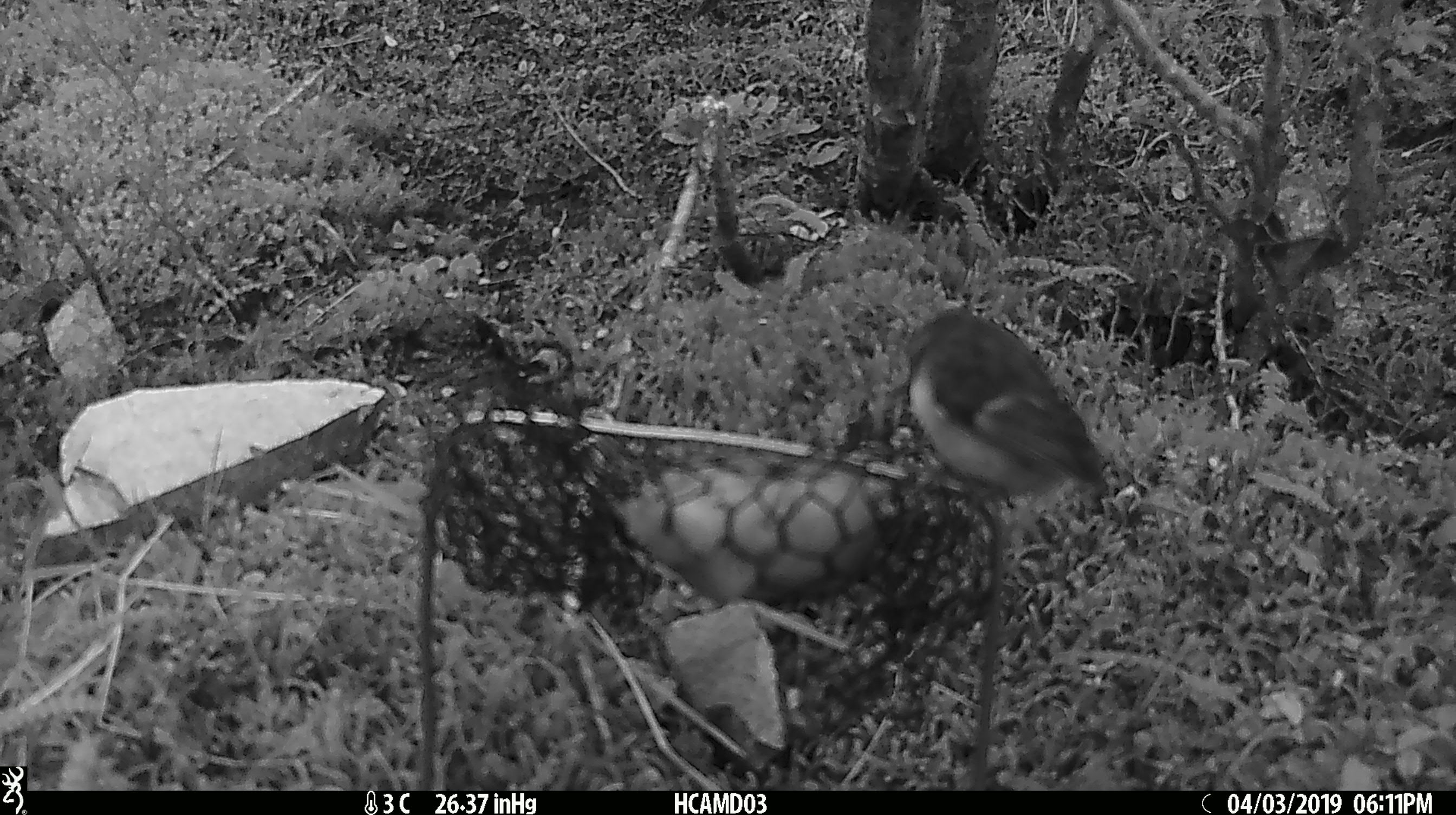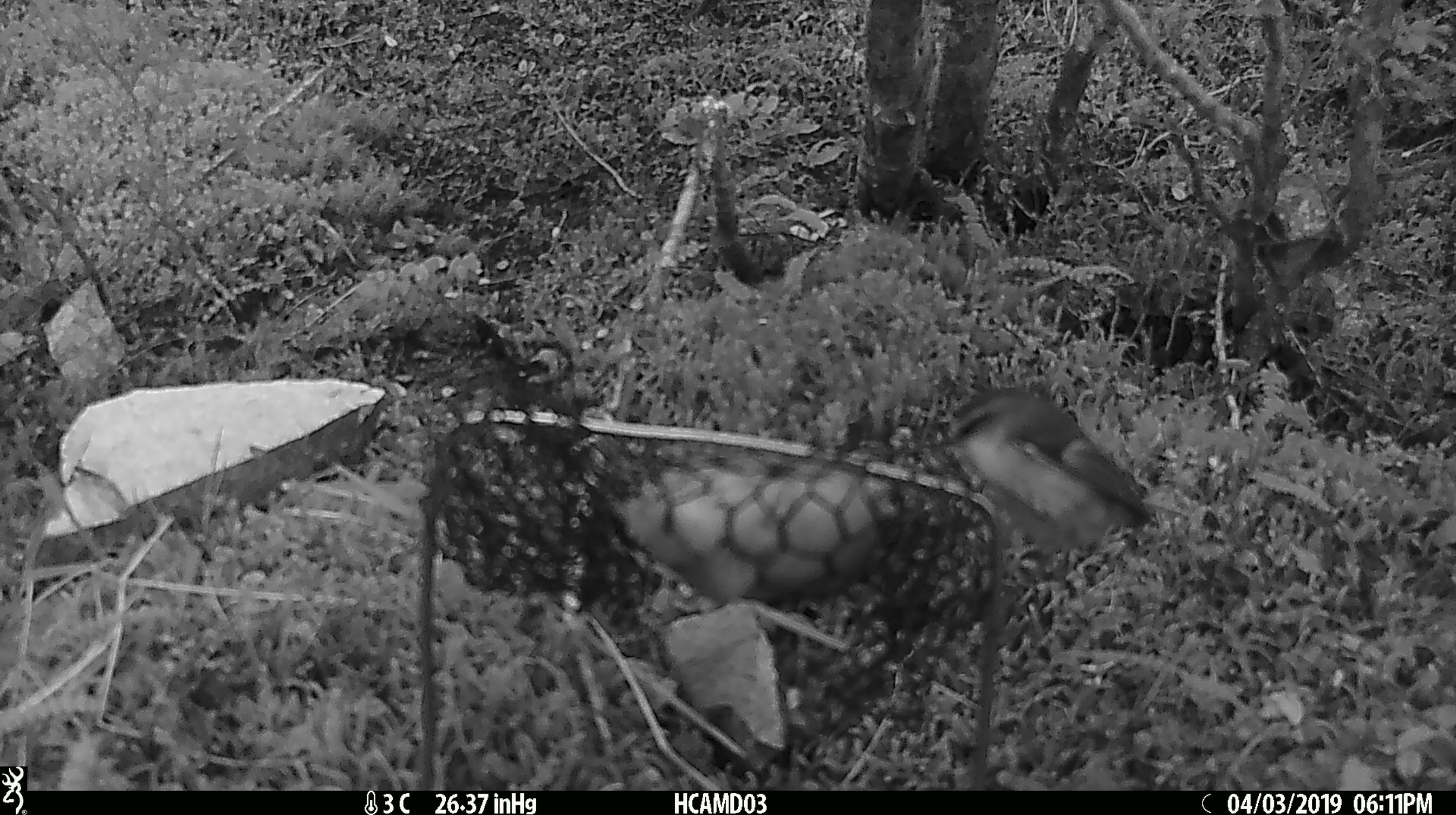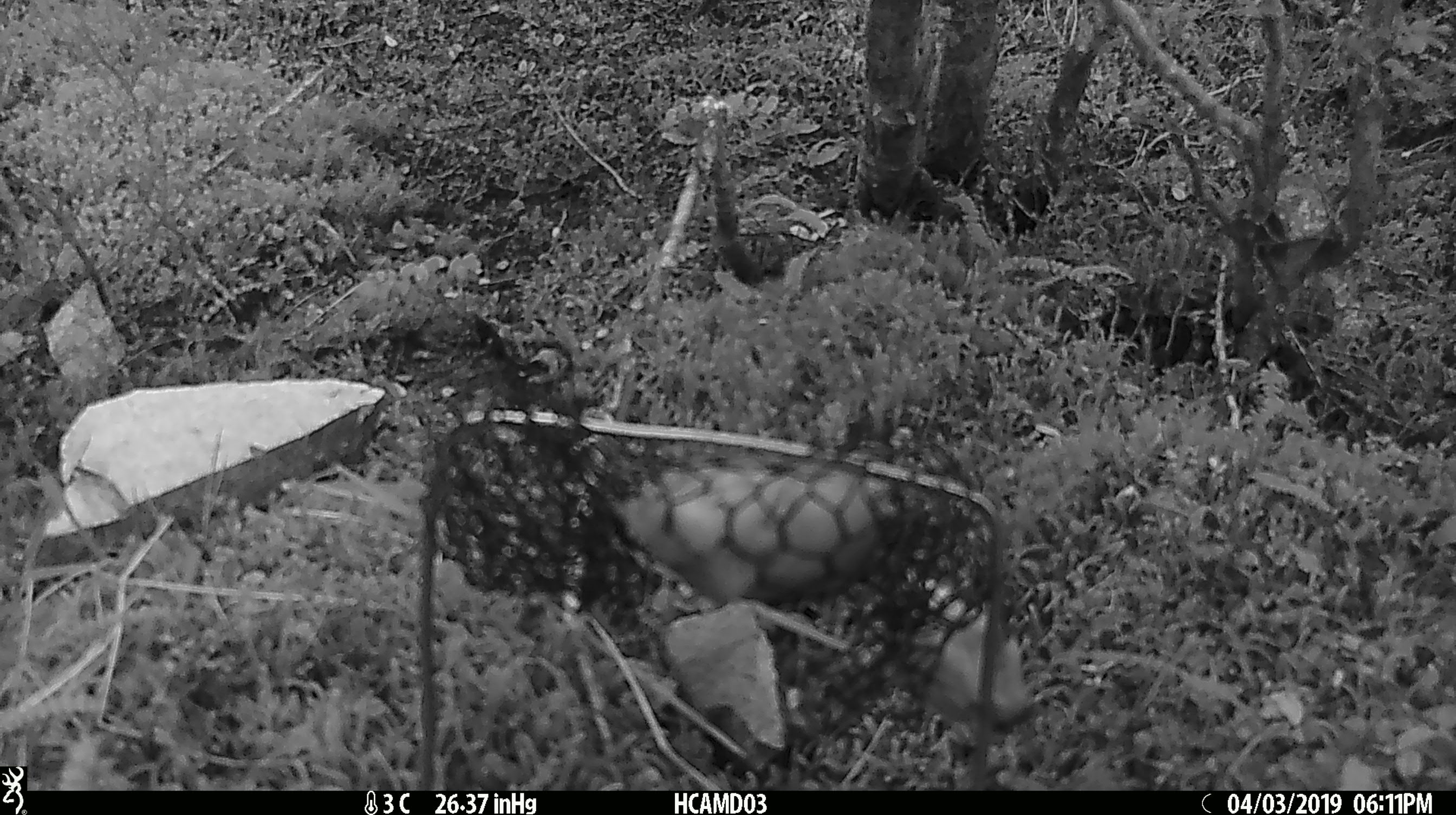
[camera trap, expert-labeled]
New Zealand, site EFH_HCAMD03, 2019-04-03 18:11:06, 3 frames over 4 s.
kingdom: Animalia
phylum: Chordata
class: Aves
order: Passeriformes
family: Acanthisittidae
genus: Acanthisitta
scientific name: Acanthisitta chloris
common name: rifleman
Rifleman (Acanthisitta chloris).